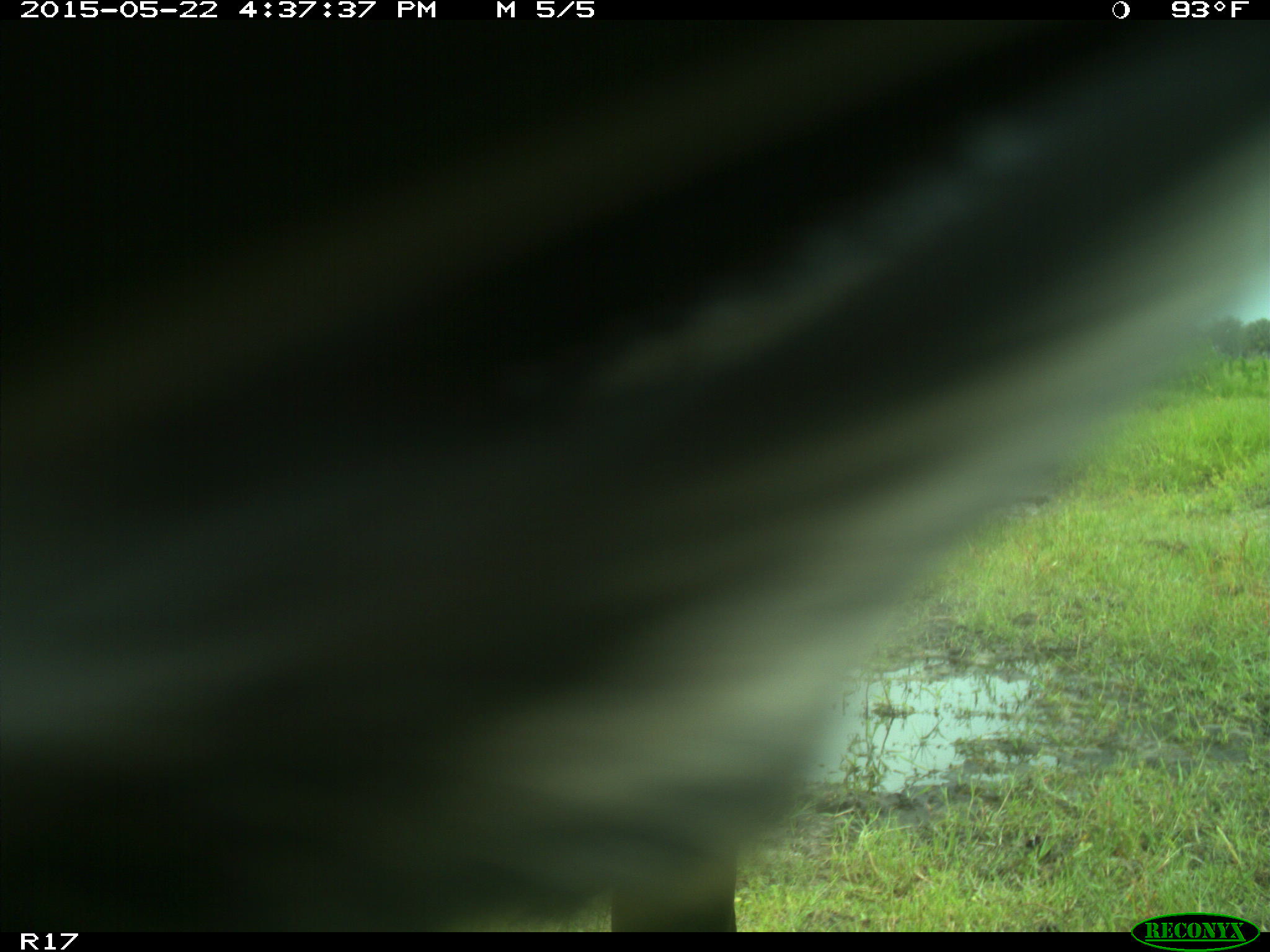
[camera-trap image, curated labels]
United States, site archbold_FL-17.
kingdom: Animalia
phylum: Chordata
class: Mammalia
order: Artiodactyla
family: Bovidae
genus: Bos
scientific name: Bos taurus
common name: domestic cow